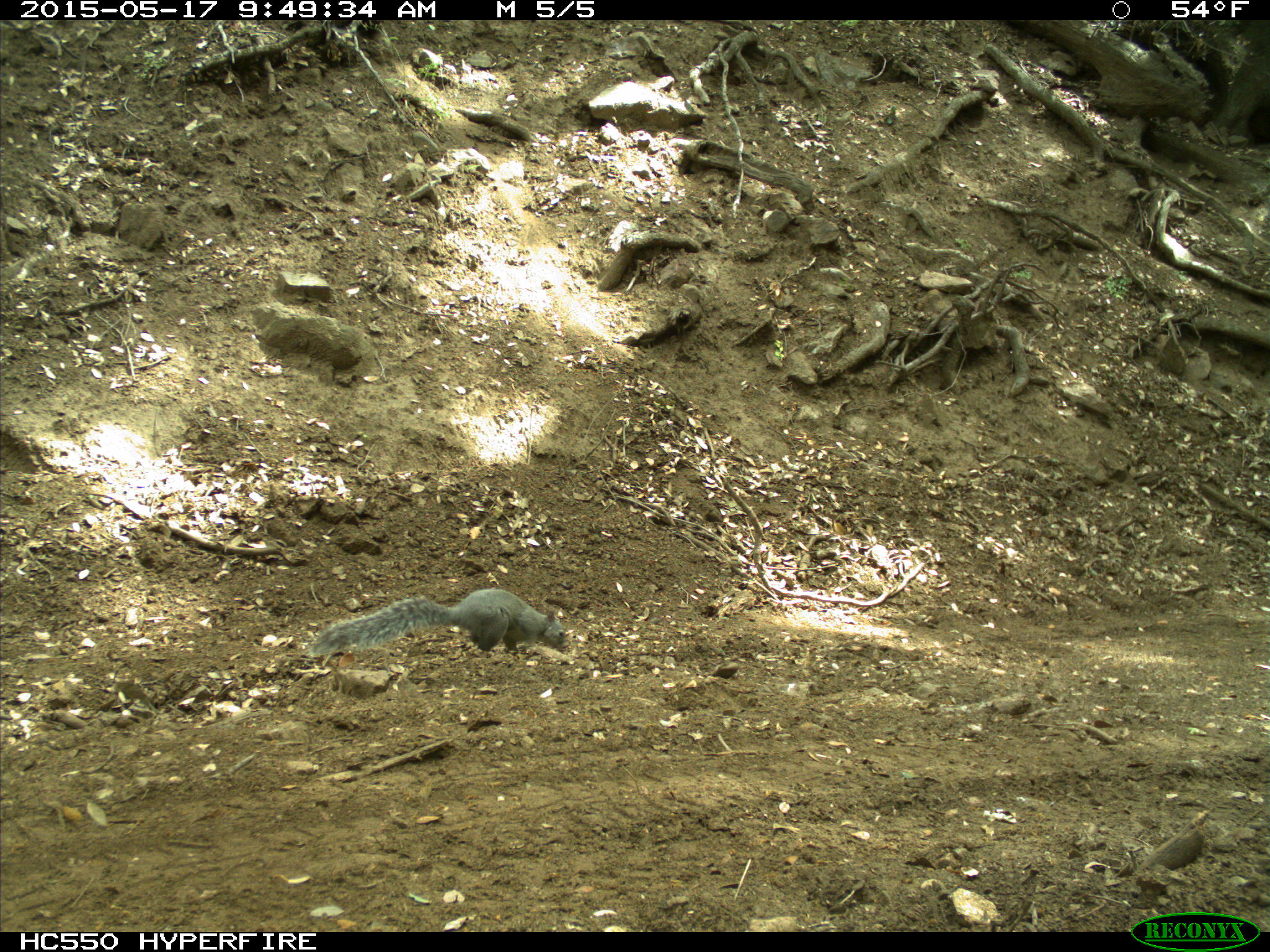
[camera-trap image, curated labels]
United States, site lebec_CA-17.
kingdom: Animalia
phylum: Chordata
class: Mammalia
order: Rodentia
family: Sciuridae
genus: Sciurus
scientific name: Sciurus carolinensis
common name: eastern gray squirrel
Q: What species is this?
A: Sciurus carolinensis (eastern gray squirrel).